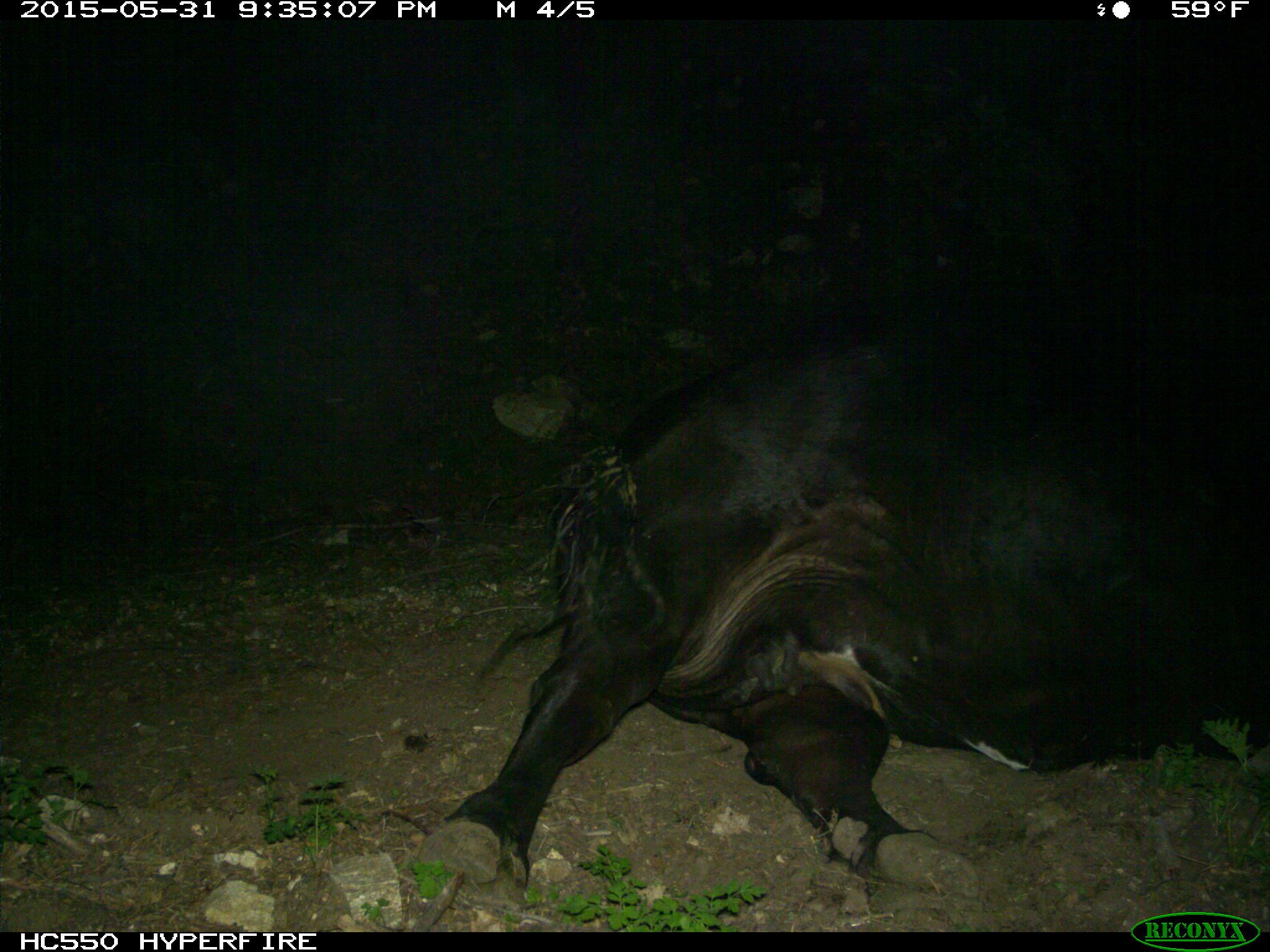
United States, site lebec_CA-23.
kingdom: Animalia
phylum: Chordata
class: Mammalia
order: Artiodactyla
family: Bovidae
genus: Bos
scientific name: Bos taurus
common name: domestic cow